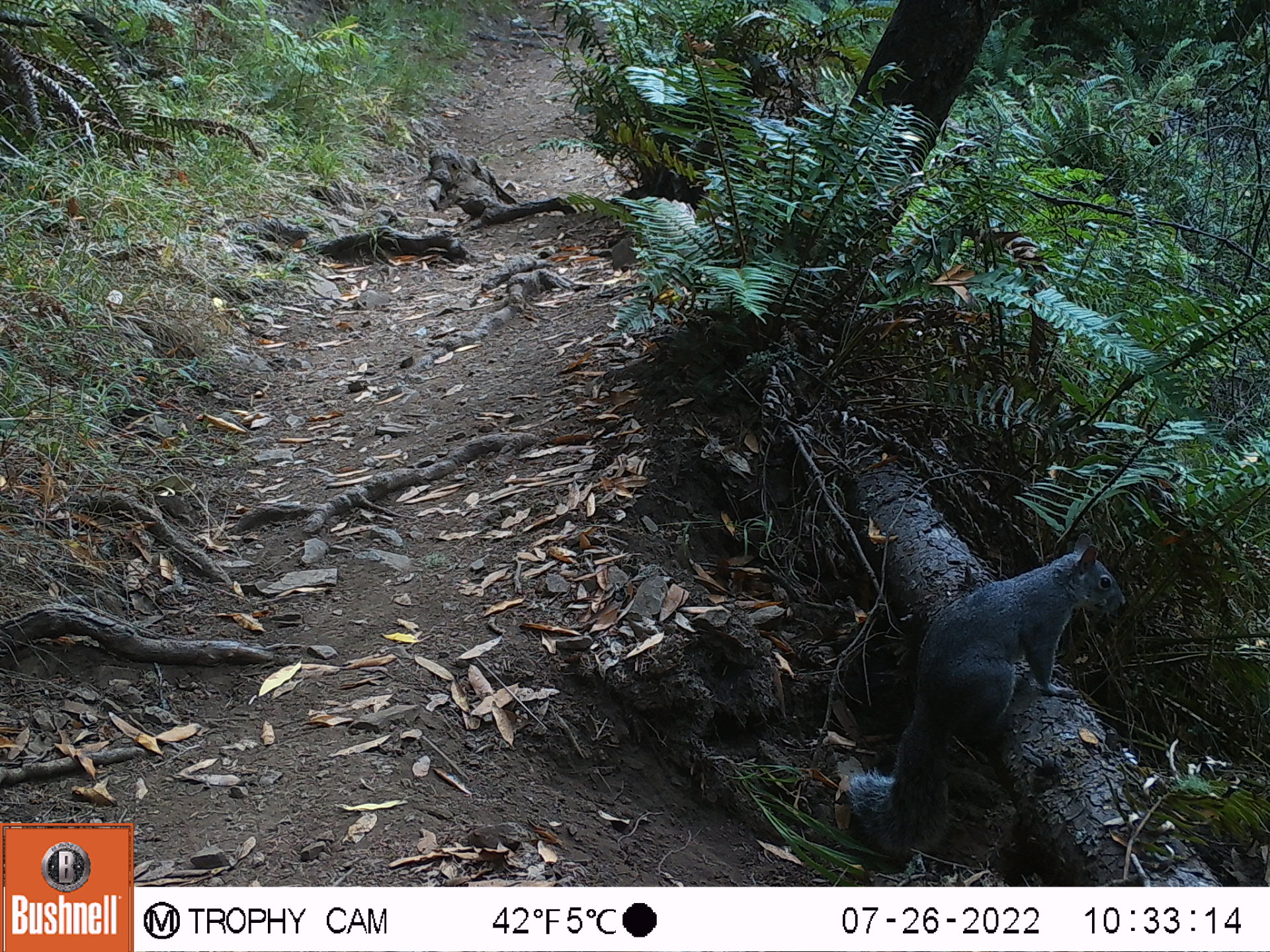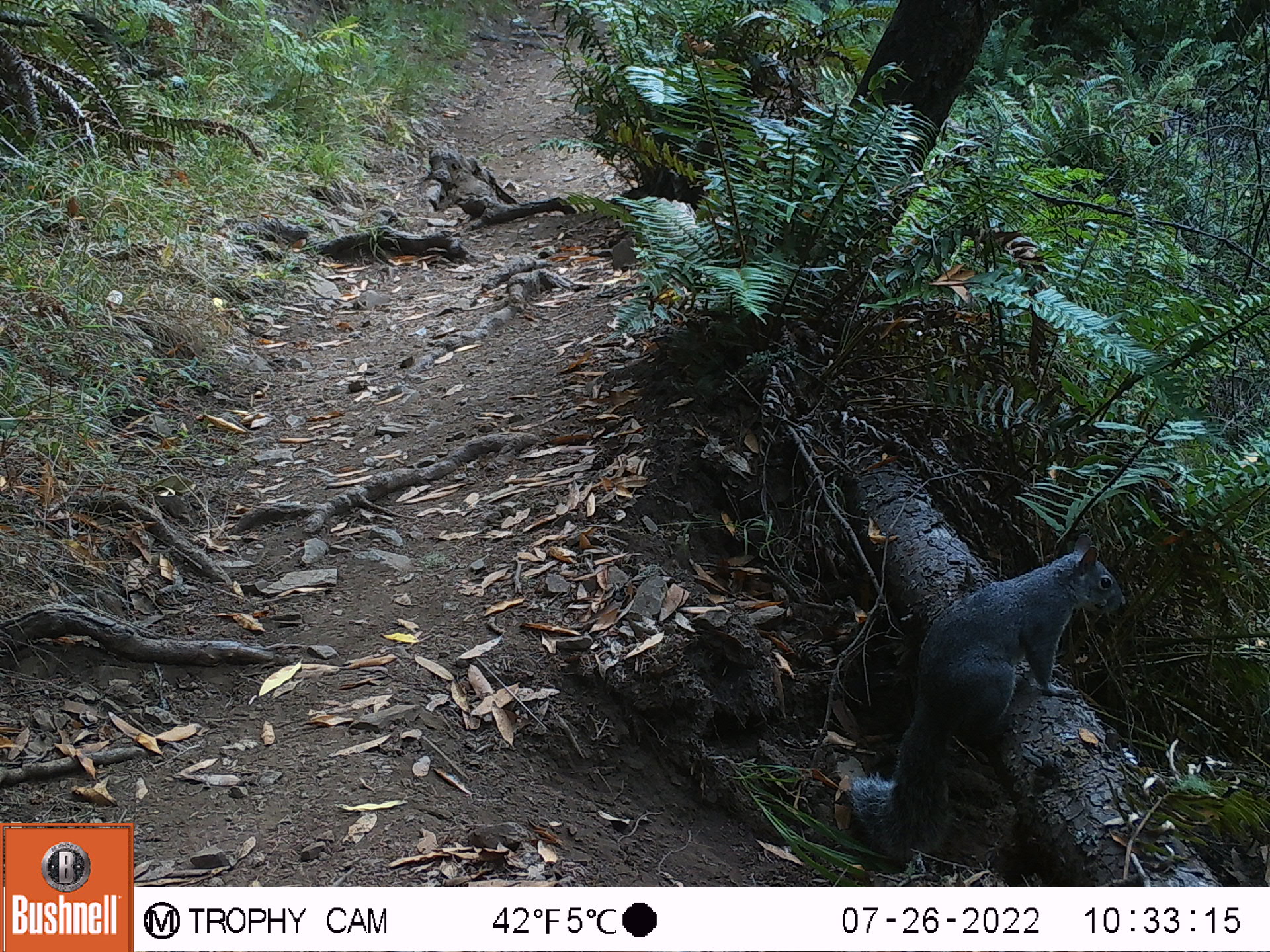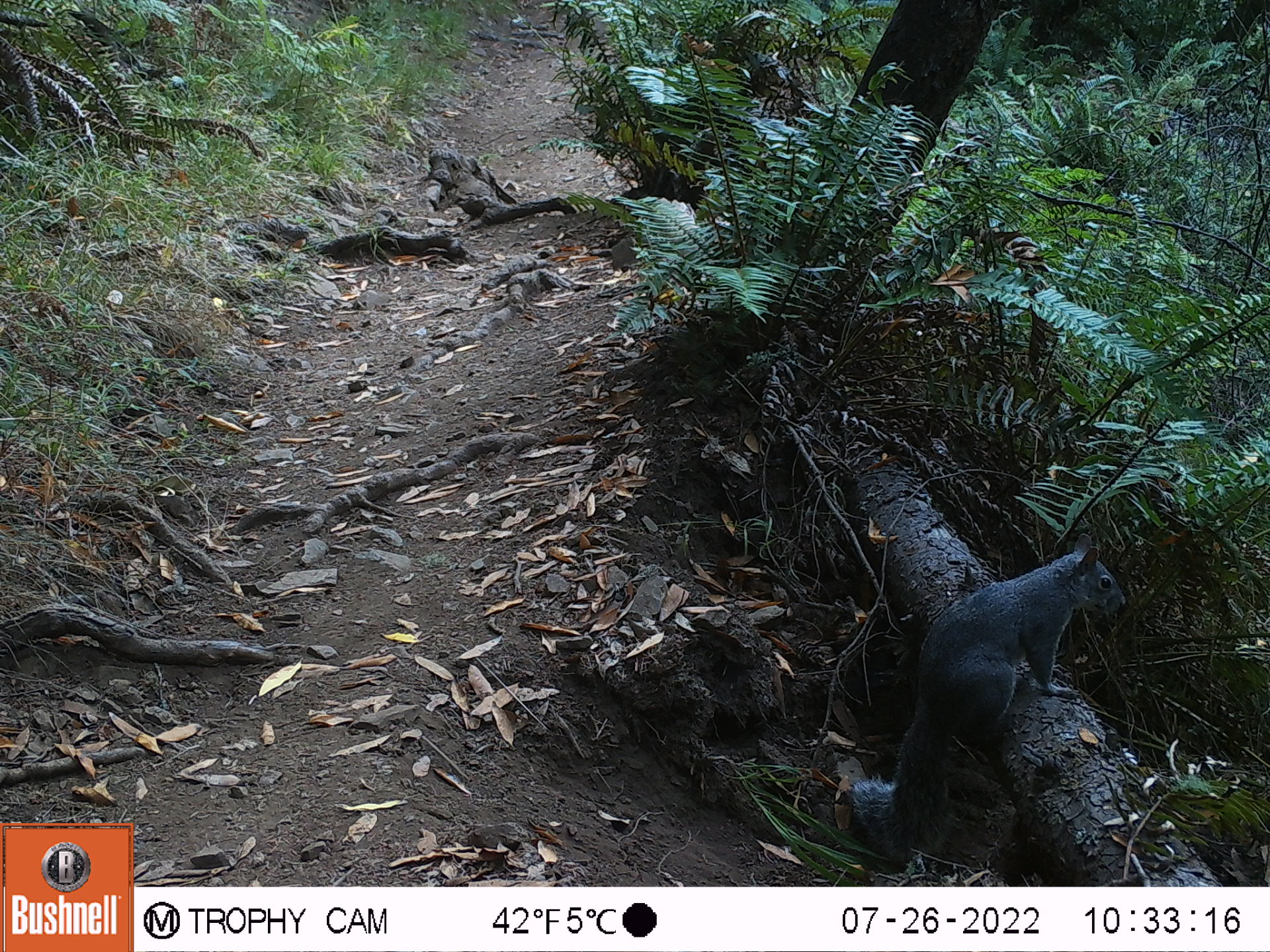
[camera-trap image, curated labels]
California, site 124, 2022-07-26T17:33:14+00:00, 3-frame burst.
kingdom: Animalia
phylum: Chordata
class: Mammalia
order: Rodentia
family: Sciuridae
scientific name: Sciuridae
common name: squirrel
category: unknown squirrel